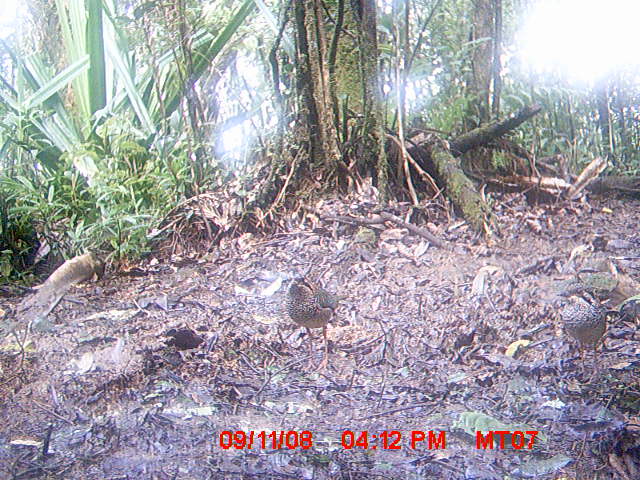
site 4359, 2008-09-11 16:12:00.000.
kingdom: Animalia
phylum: Chordata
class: Aves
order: Coraciiformes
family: Brachypteraciidae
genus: Brachypteracias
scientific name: Brachypteracias squamiger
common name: scaly ground-roller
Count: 2.